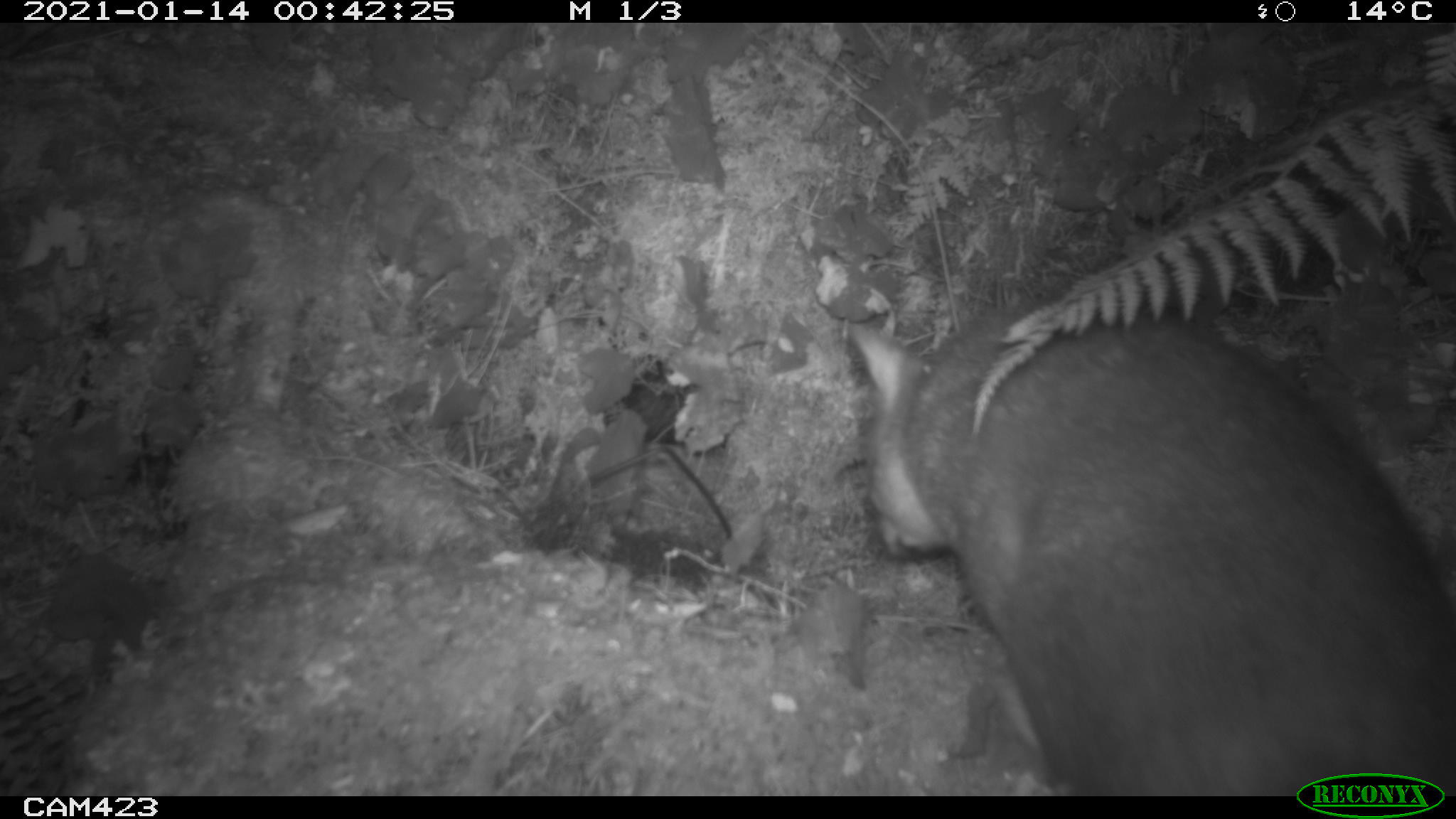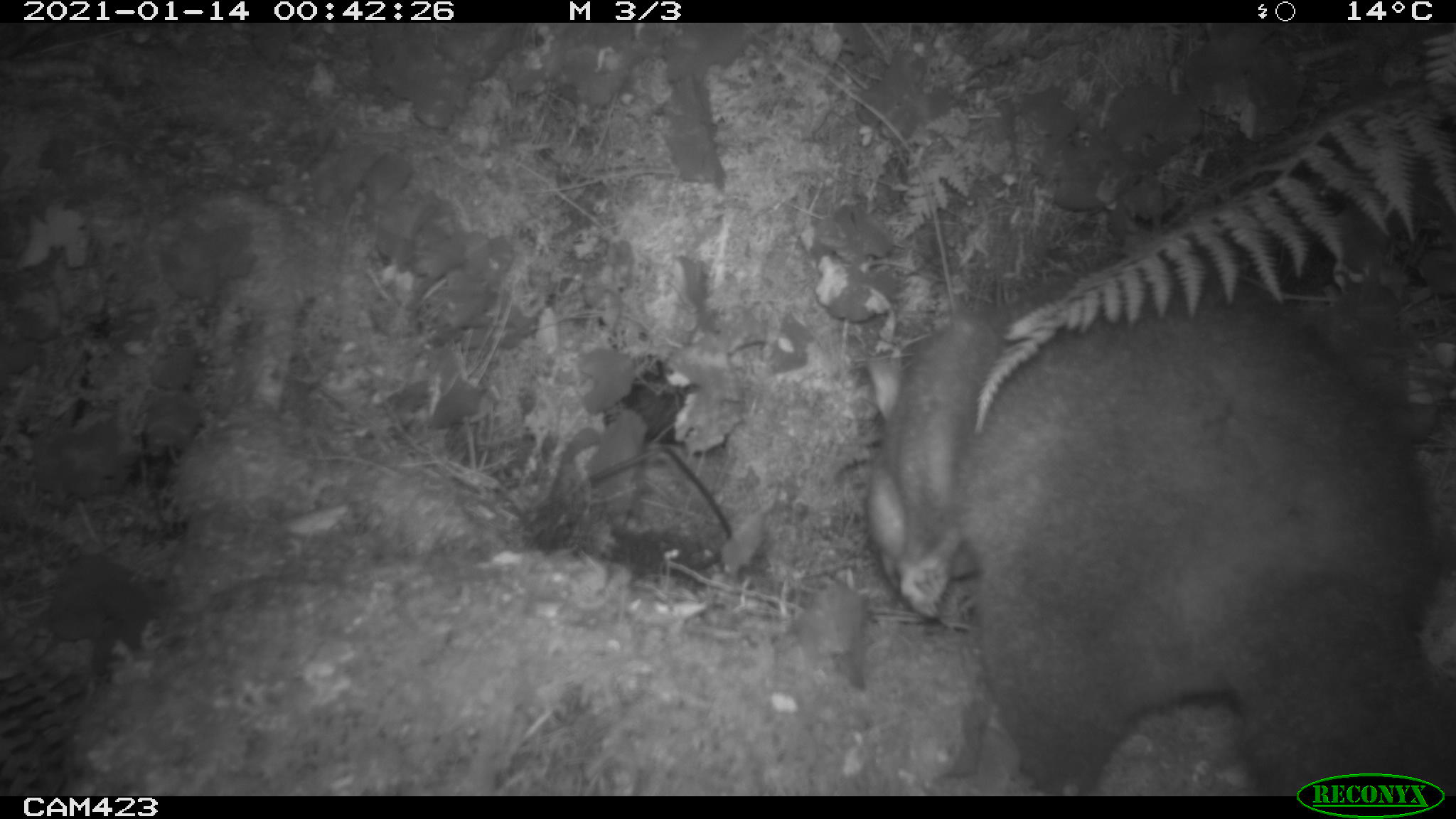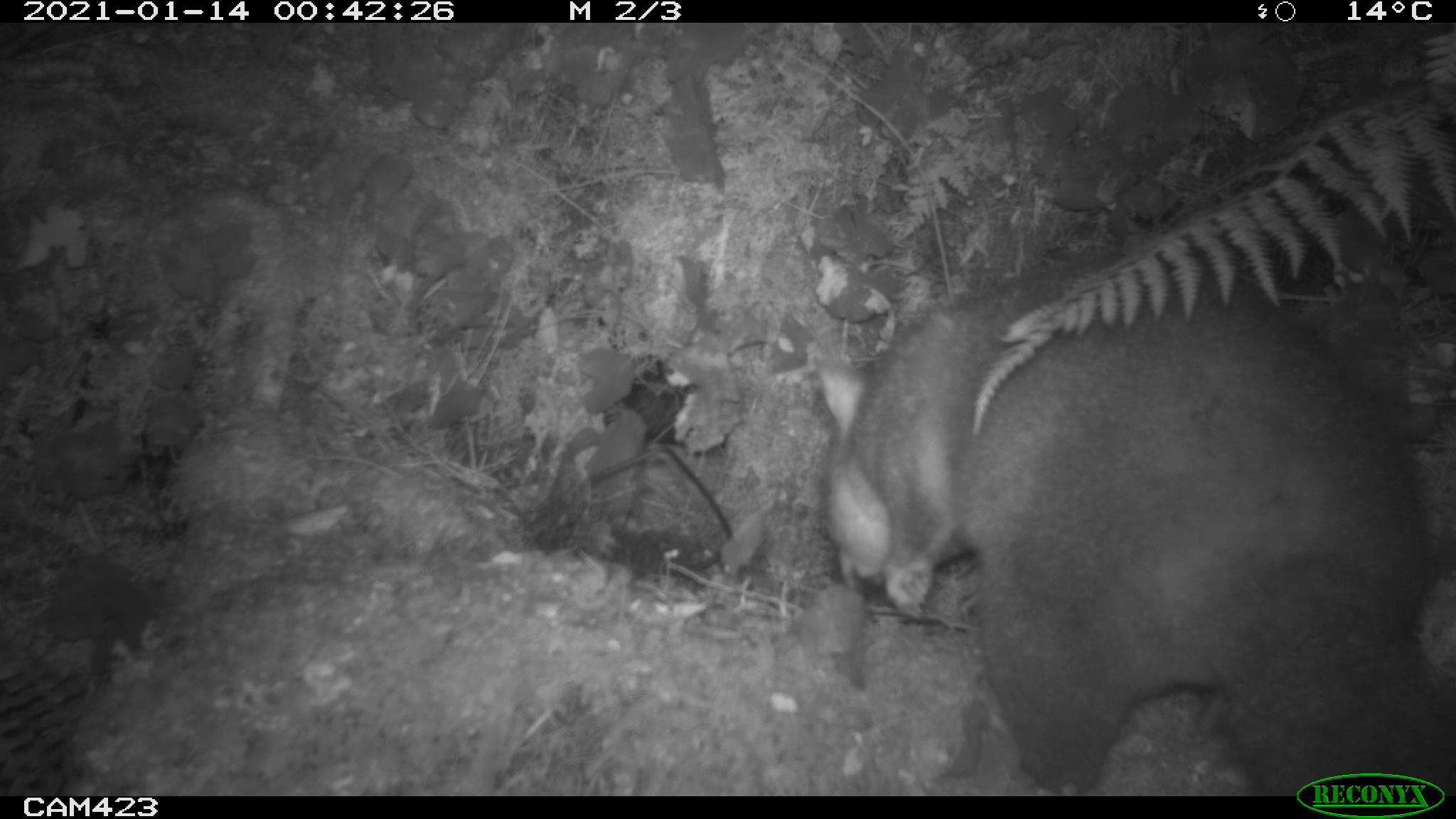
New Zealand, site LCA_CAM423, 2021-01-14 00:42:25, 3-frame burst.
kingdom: Animalia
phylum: Chordata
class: Mammalia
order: Diprotodontia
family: Phalangeridae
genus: Trichosurus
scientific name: Trichosurus vulpecula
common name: common brushtail possum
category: possum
Possum (common brushtail possum) (Trichosurus vulpecula).